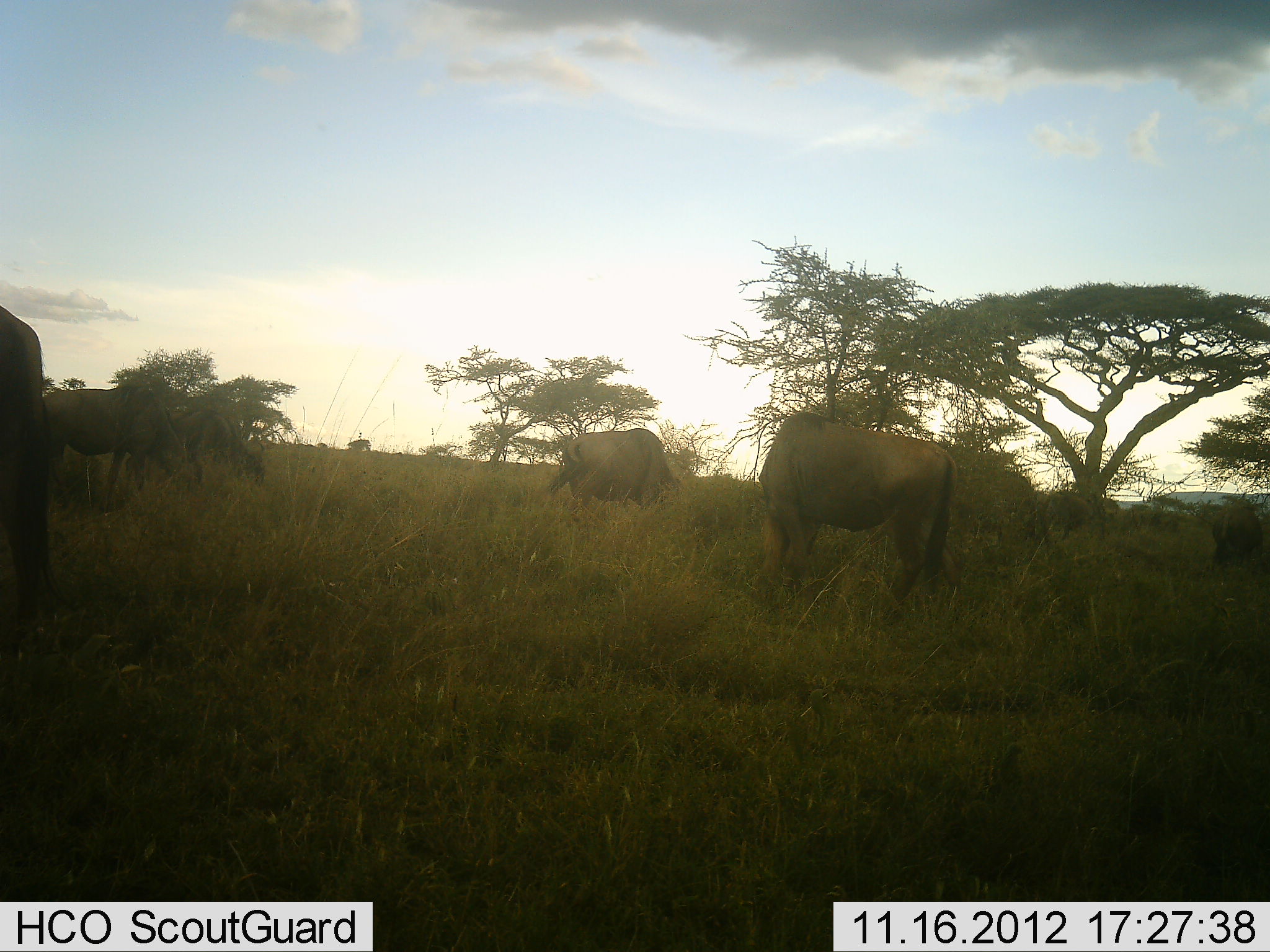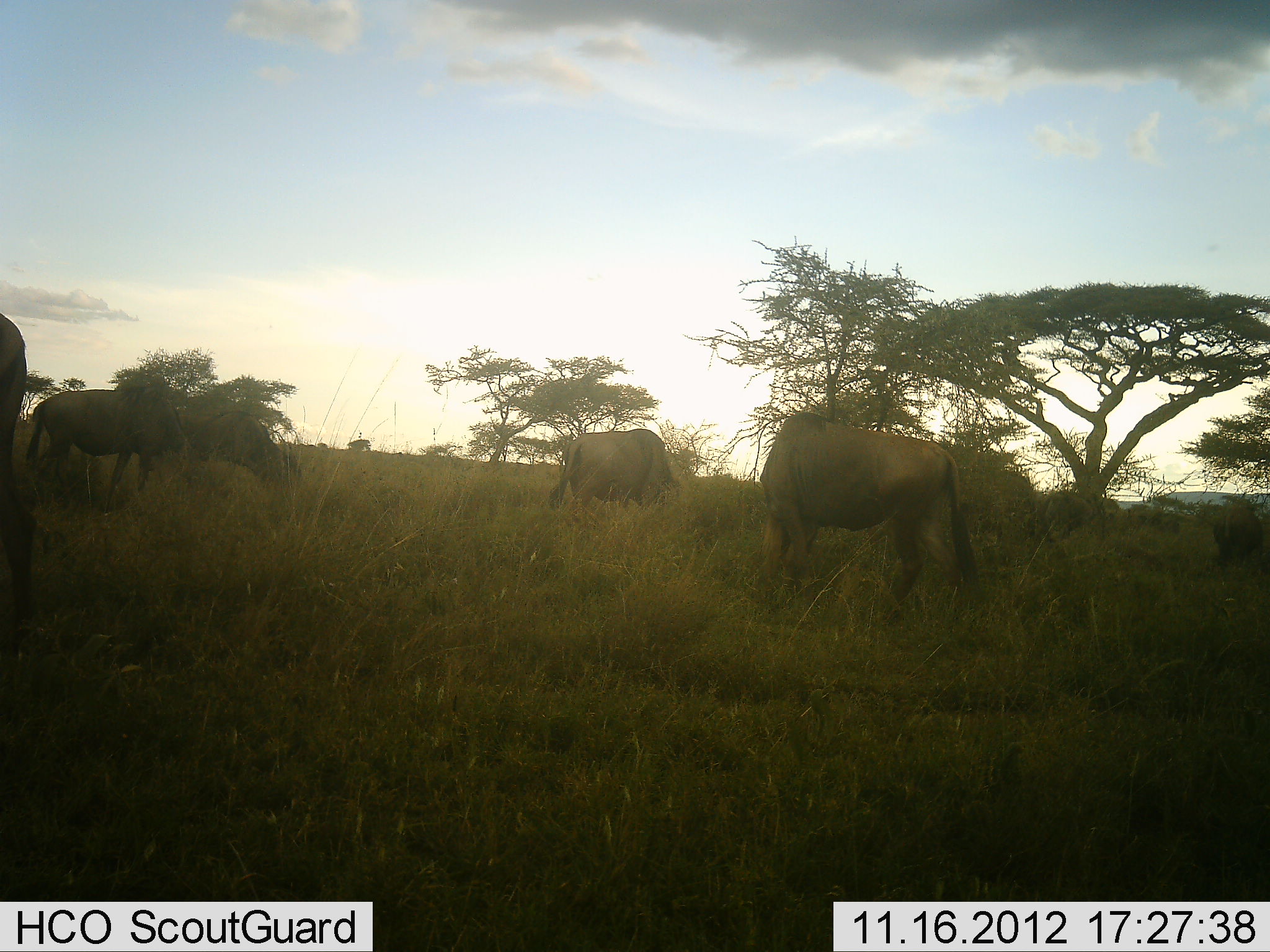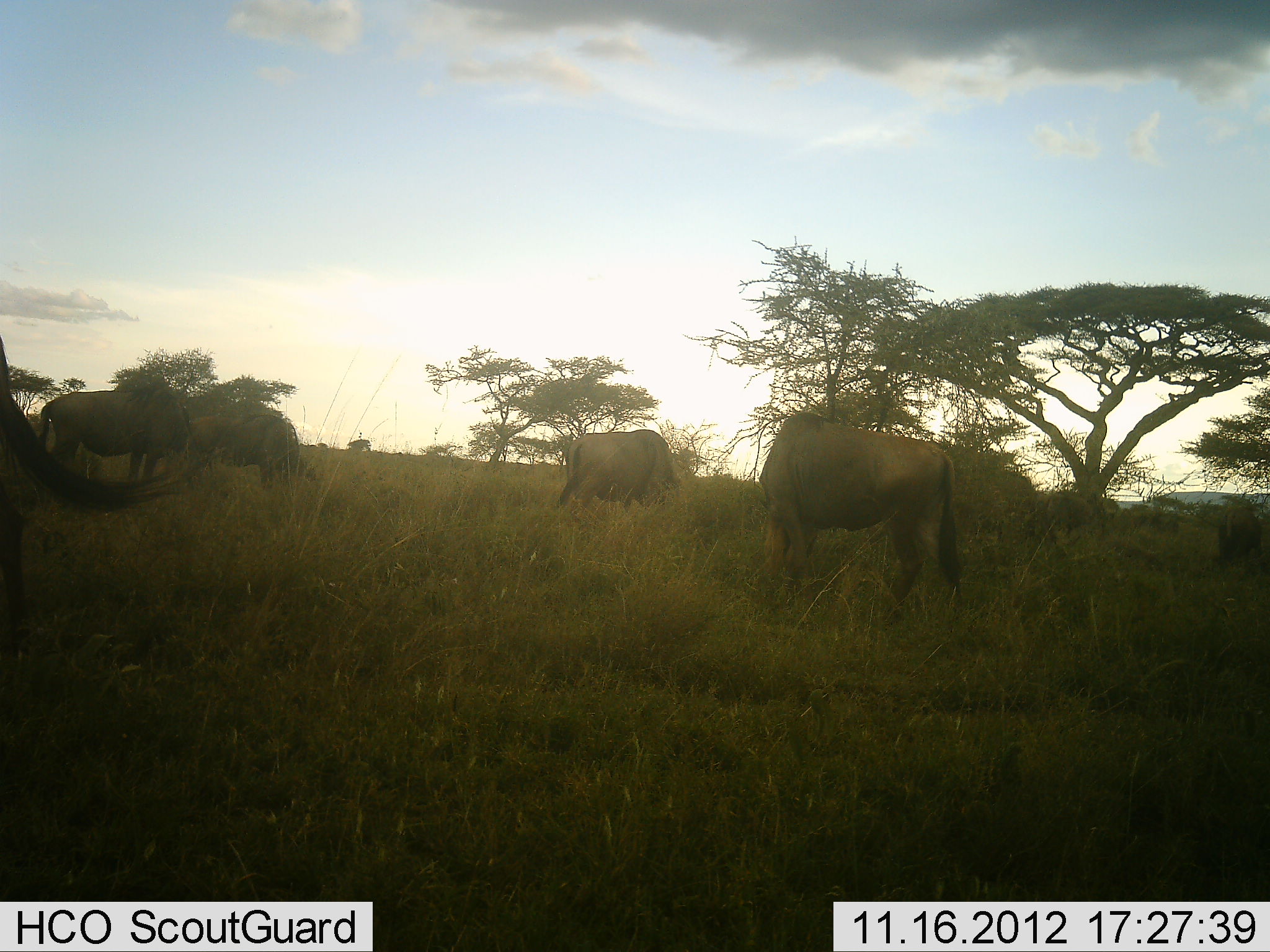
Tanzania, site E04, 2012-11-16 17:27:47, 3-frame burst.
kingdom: Animalia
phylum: Chordata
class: Mammalia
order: Artiodactyla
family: Bovidae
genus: Connochaetes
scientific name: Connochaetes taurinus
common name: blue wildebeest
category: wildebeest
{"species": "wildebeest (blue wildebeest) (Connochaetes taurinus)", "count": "6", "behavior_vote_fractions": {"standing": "60%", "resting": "0%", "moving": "0%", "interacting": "0%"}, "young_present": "0%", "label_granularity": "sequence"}